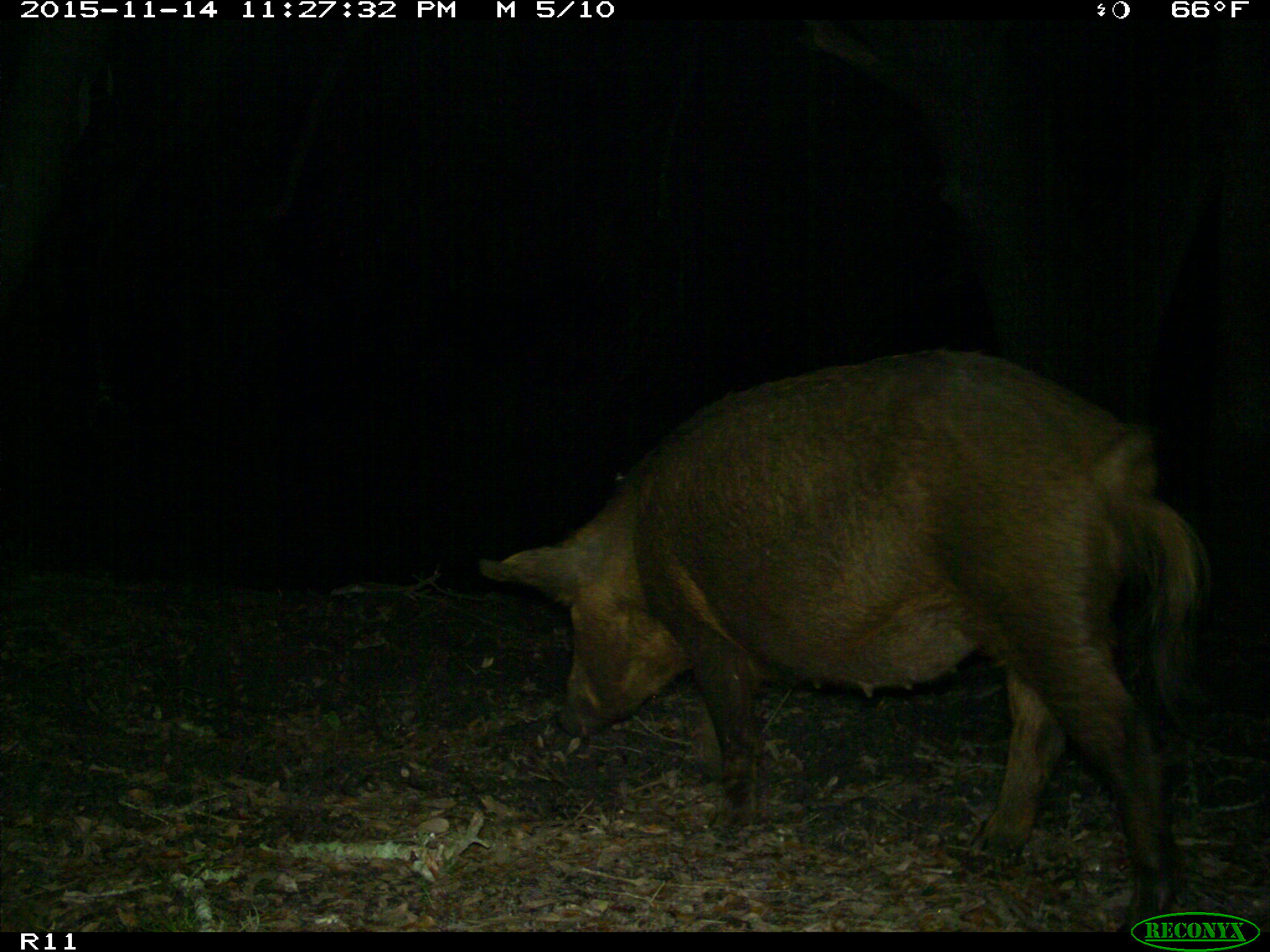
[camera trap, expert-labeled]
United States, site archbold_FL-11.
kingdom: Animalia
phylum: Chordata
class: Mammalia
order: Artiodactyla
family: Suidae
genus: Sus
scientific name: Sus scrofa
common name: wild boar